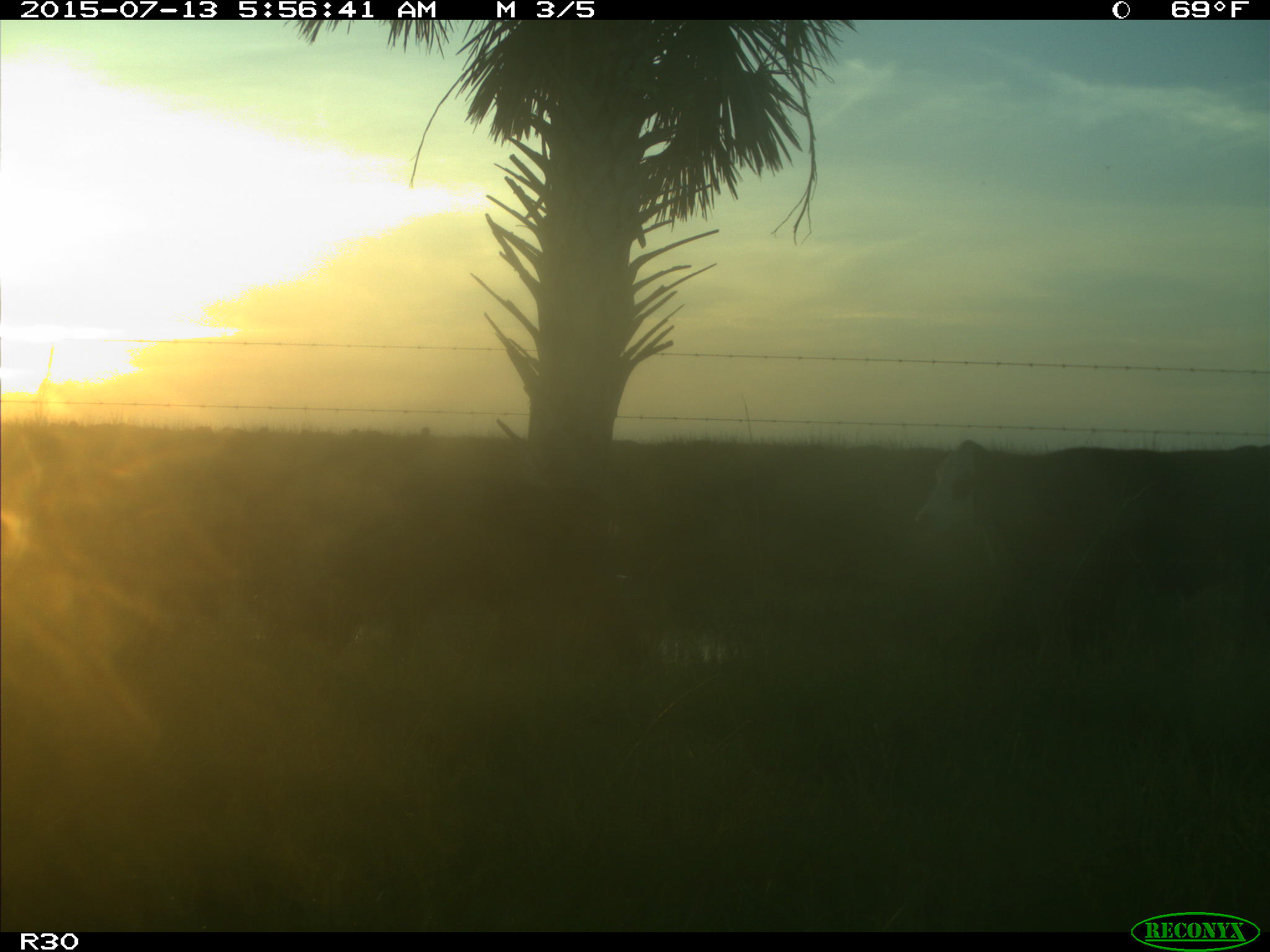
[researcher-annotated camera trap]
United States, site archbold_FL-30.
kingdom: Animalia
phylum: Chordata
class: Mammalia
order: Artiodactyla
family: Bovidae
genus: Bos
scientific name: Bos taurus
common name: domestic cow